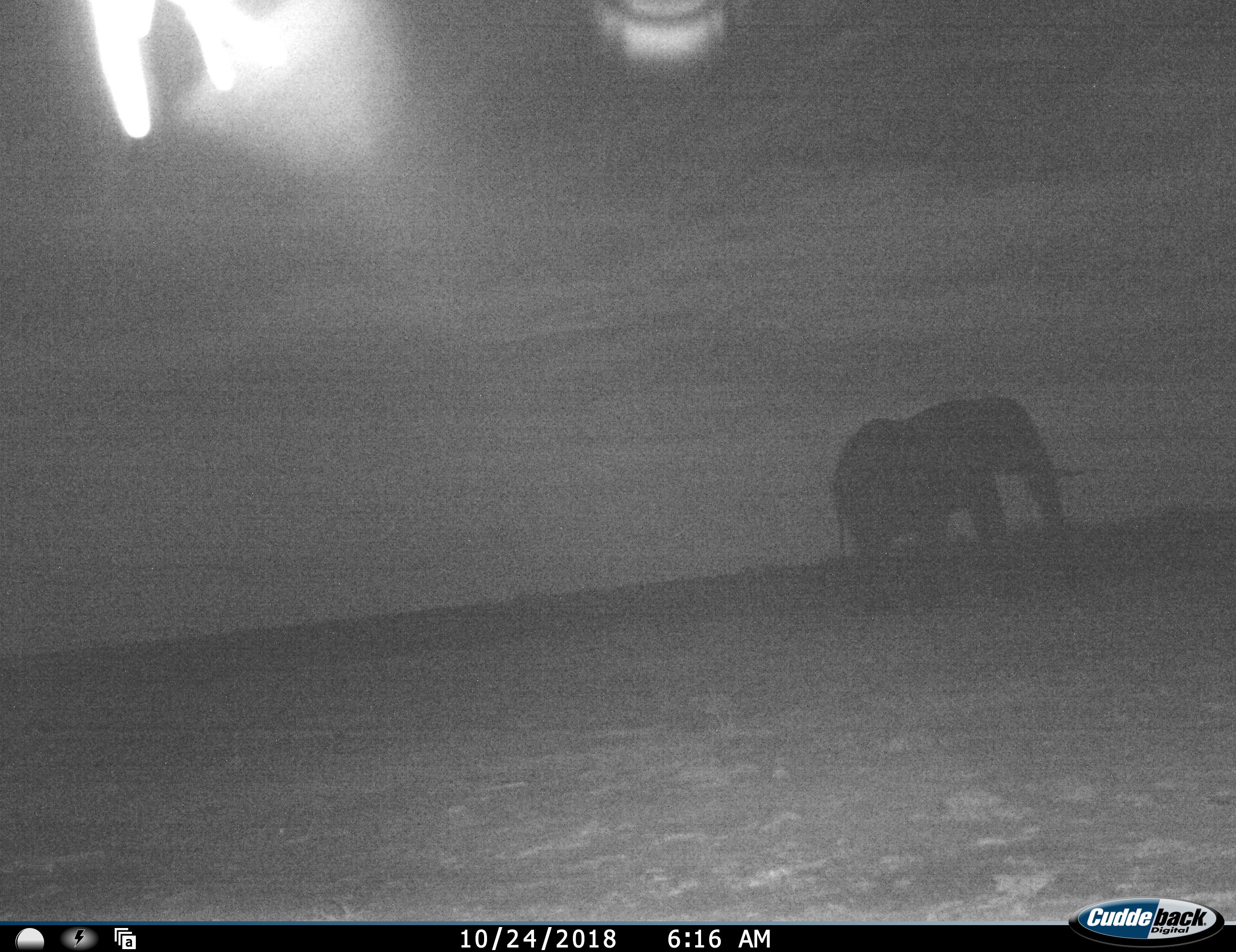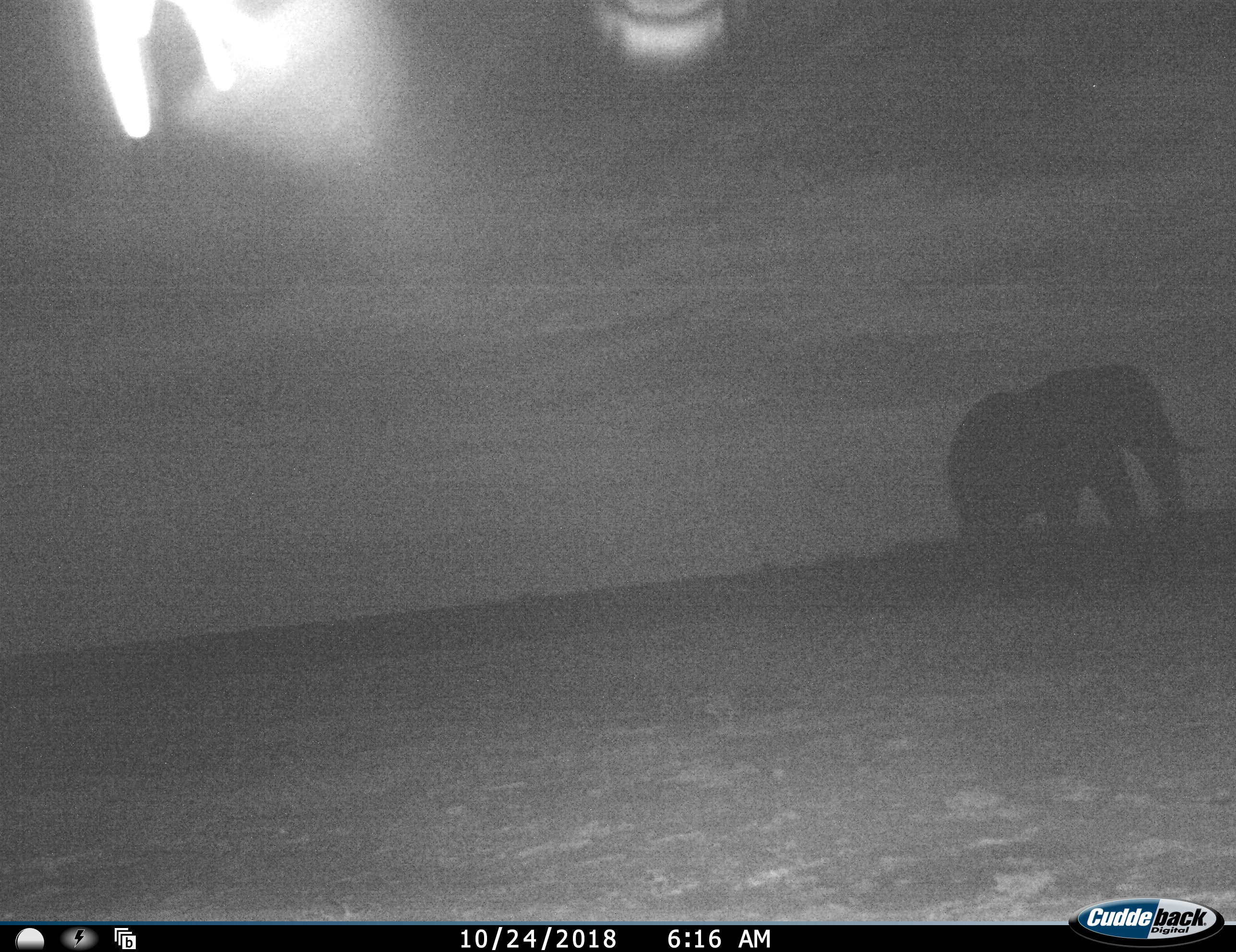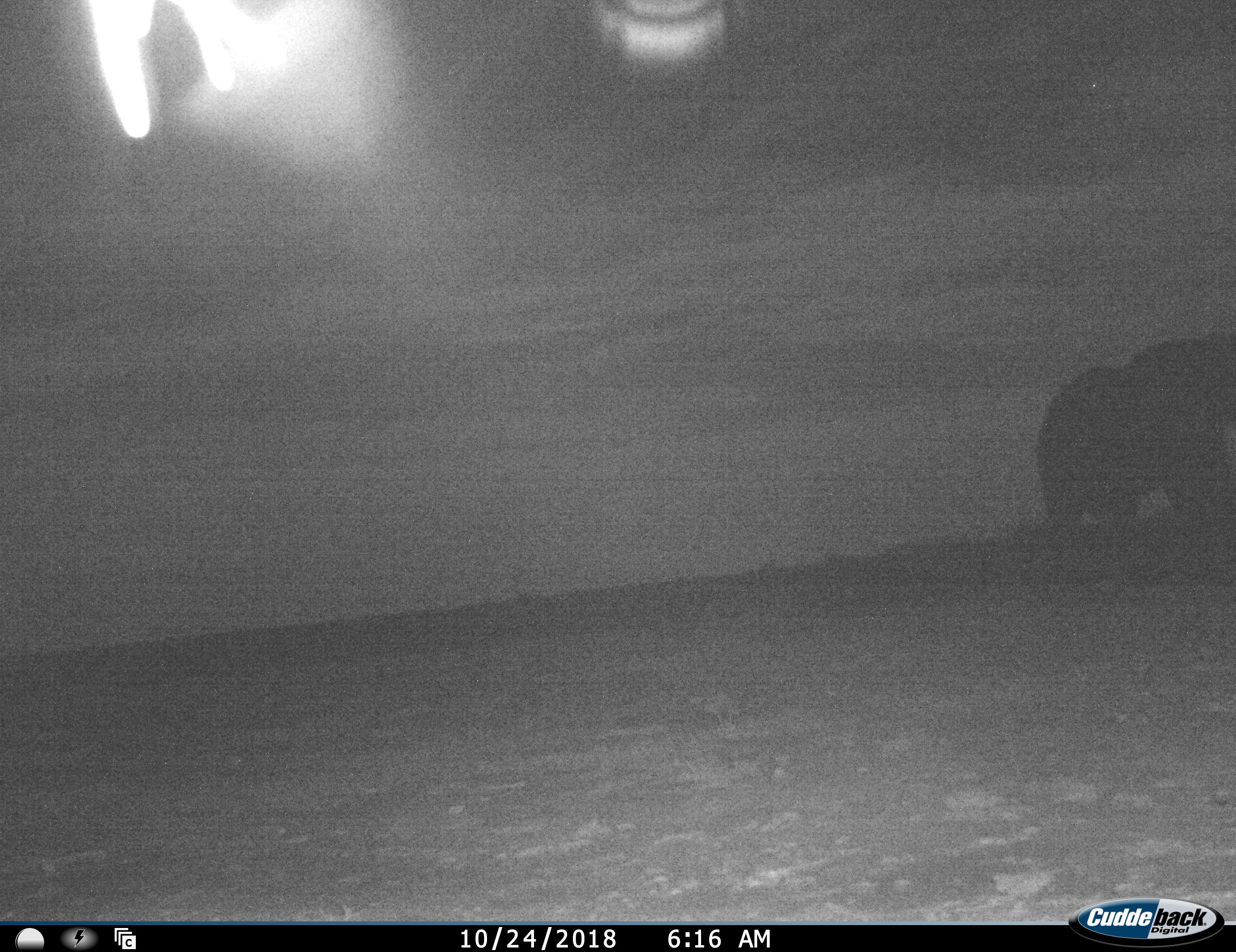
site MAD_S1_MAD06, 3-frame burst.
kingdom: Animalia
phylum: Chordata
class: Mammalia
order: Proboscidea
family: Elephantidae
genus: Loxodonta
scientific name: Loxodonta africana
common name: african bush elephant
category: elephant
Elephant (african bush elephant) (Loxodonta africana), count 1. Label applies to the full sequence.